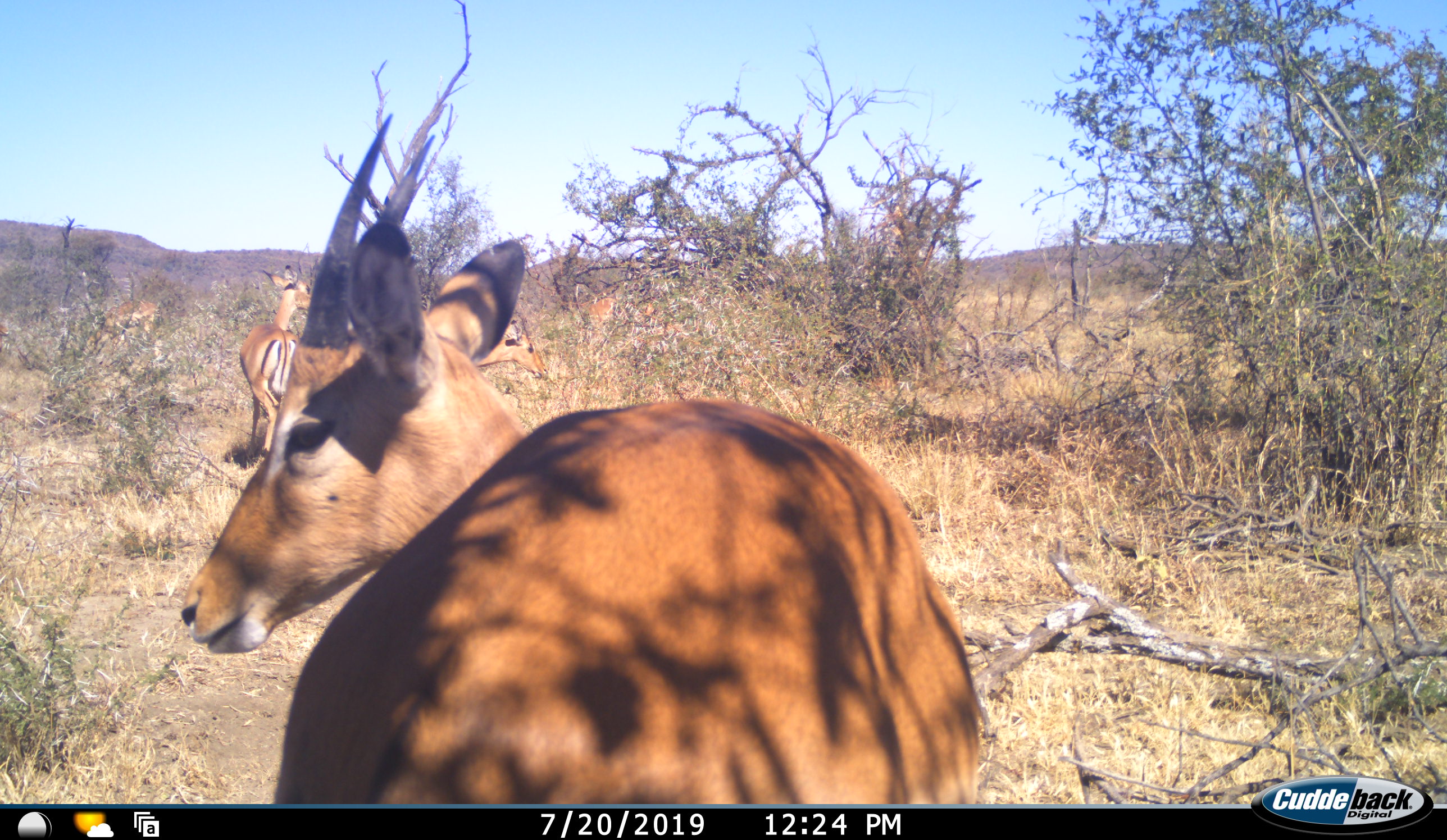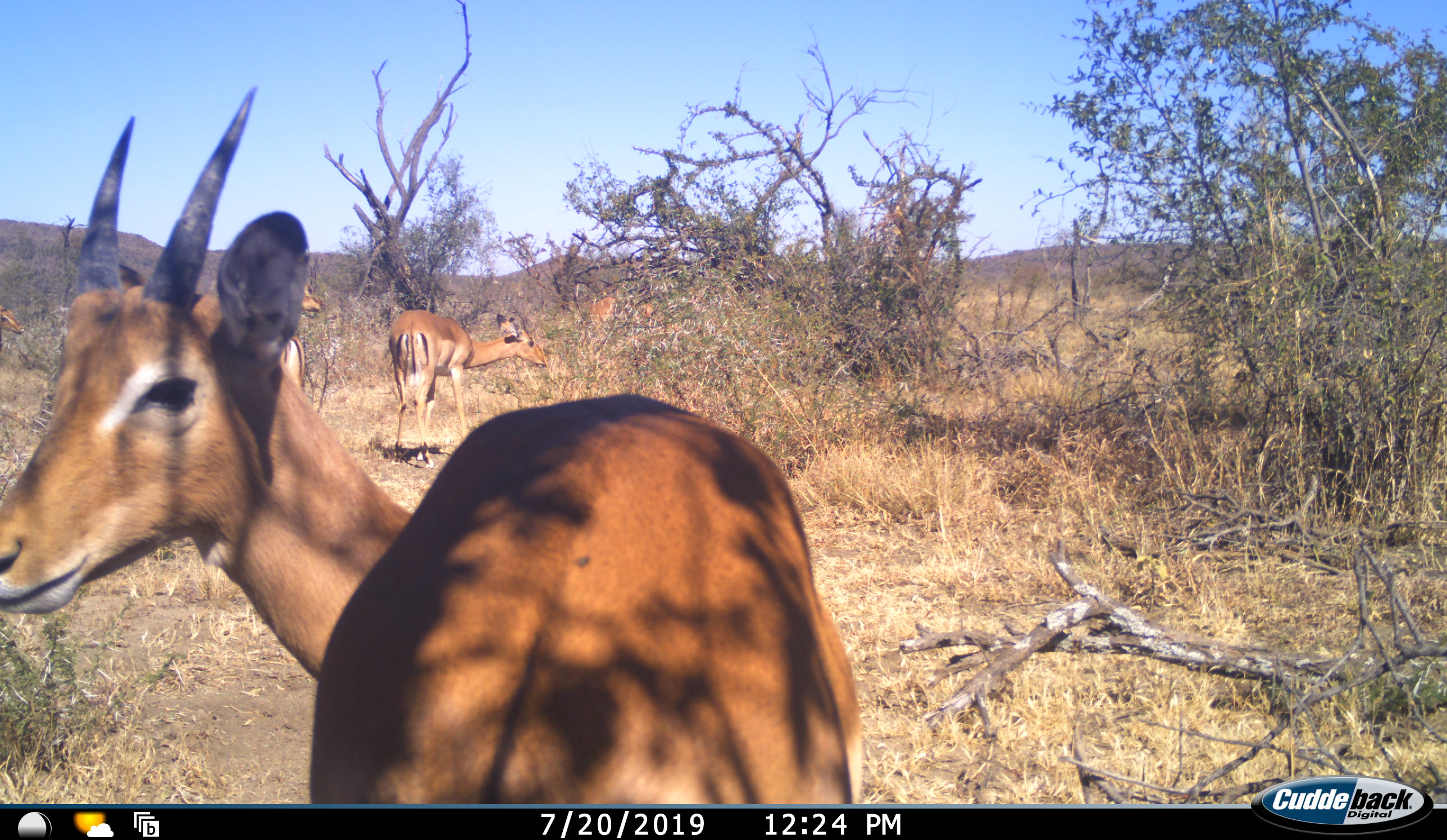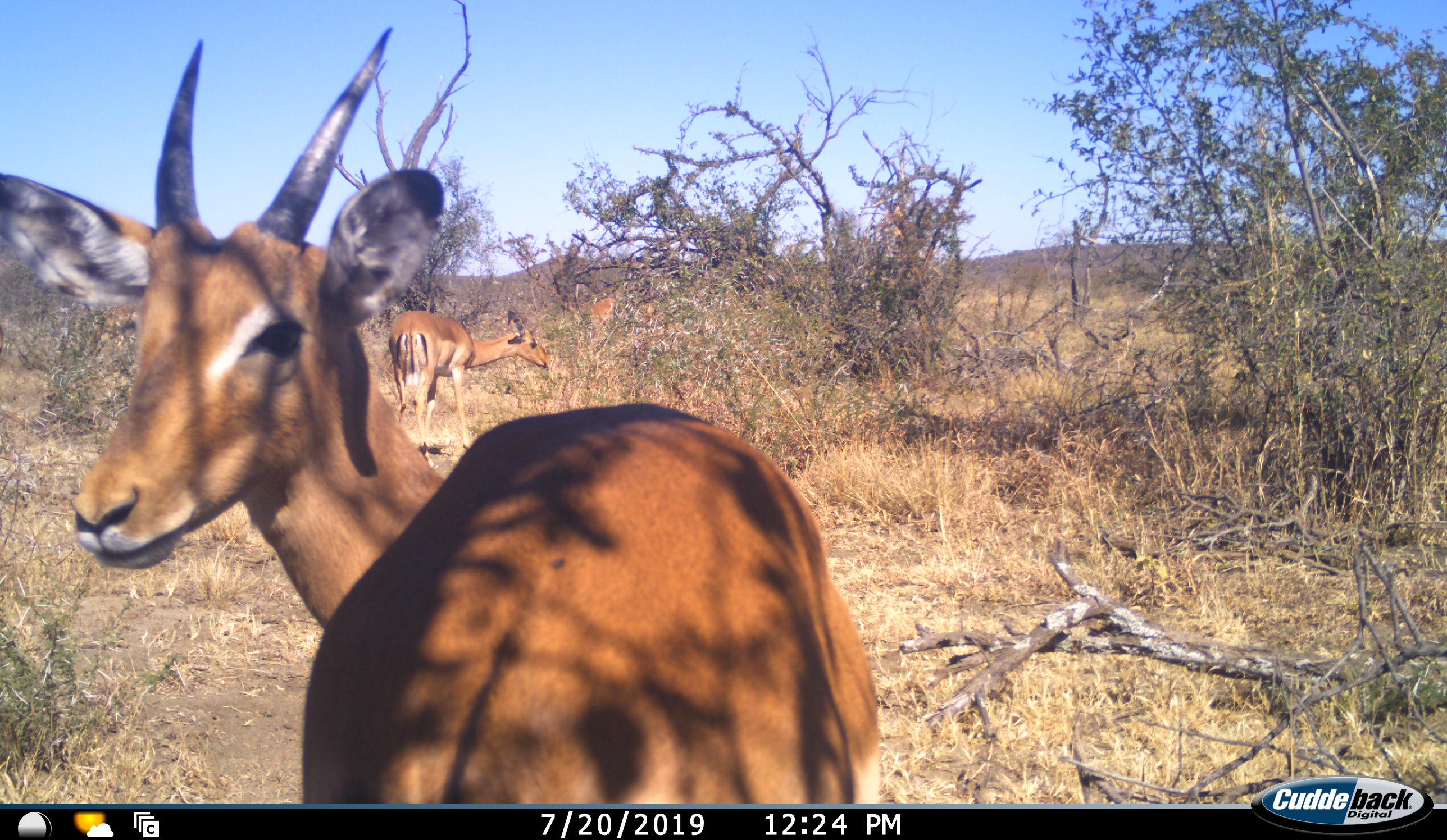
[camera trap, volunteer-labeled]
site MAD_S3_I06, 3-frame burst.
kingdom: Animalia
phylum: Chordata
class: Mammalia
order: Artiodactyla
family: Bovidae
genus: Aepyceros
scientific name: Aepyceros melampus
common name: impala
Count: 5.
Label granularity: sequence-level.